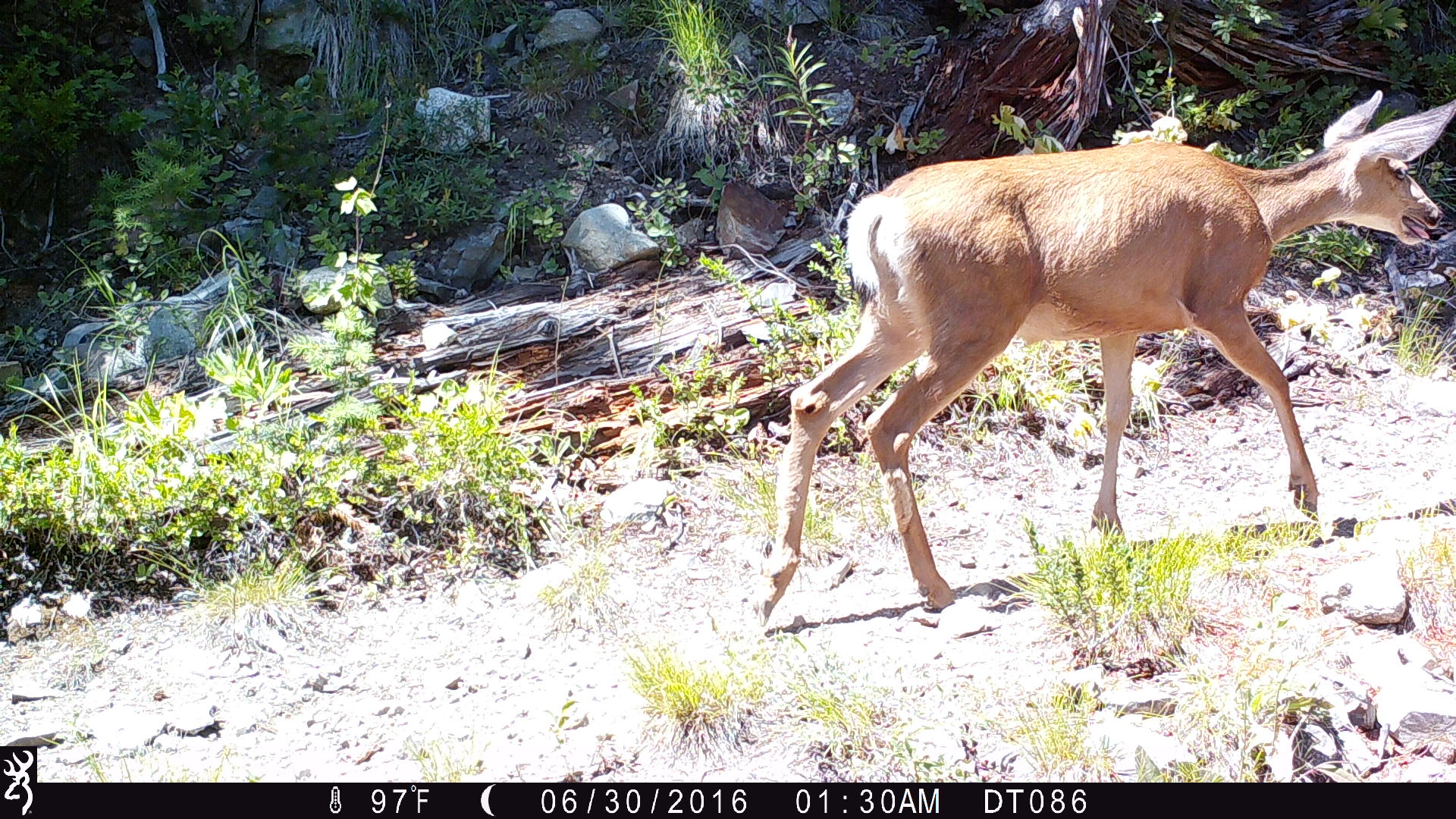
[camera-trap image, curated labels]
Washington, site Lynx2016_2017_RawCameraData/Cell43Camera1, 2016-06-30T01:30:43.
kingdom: Animalia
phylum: Chordata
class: Mammalia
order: Artiodactyla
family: Cervidae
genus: Odocoileus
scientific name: Odocoileus hemionus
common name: mule deer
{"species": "Odocoileus hemionus (mule deer)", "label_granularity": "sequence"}